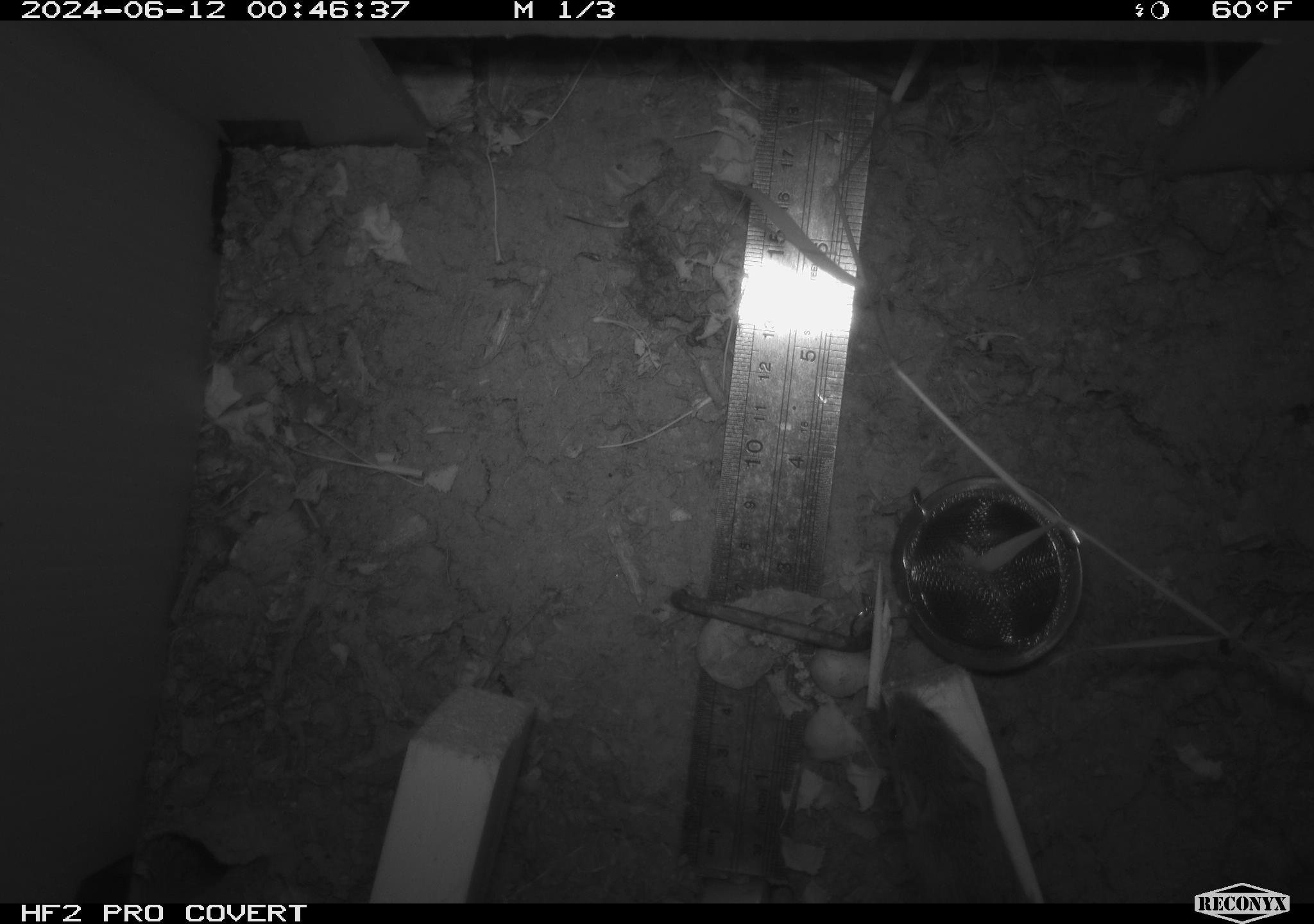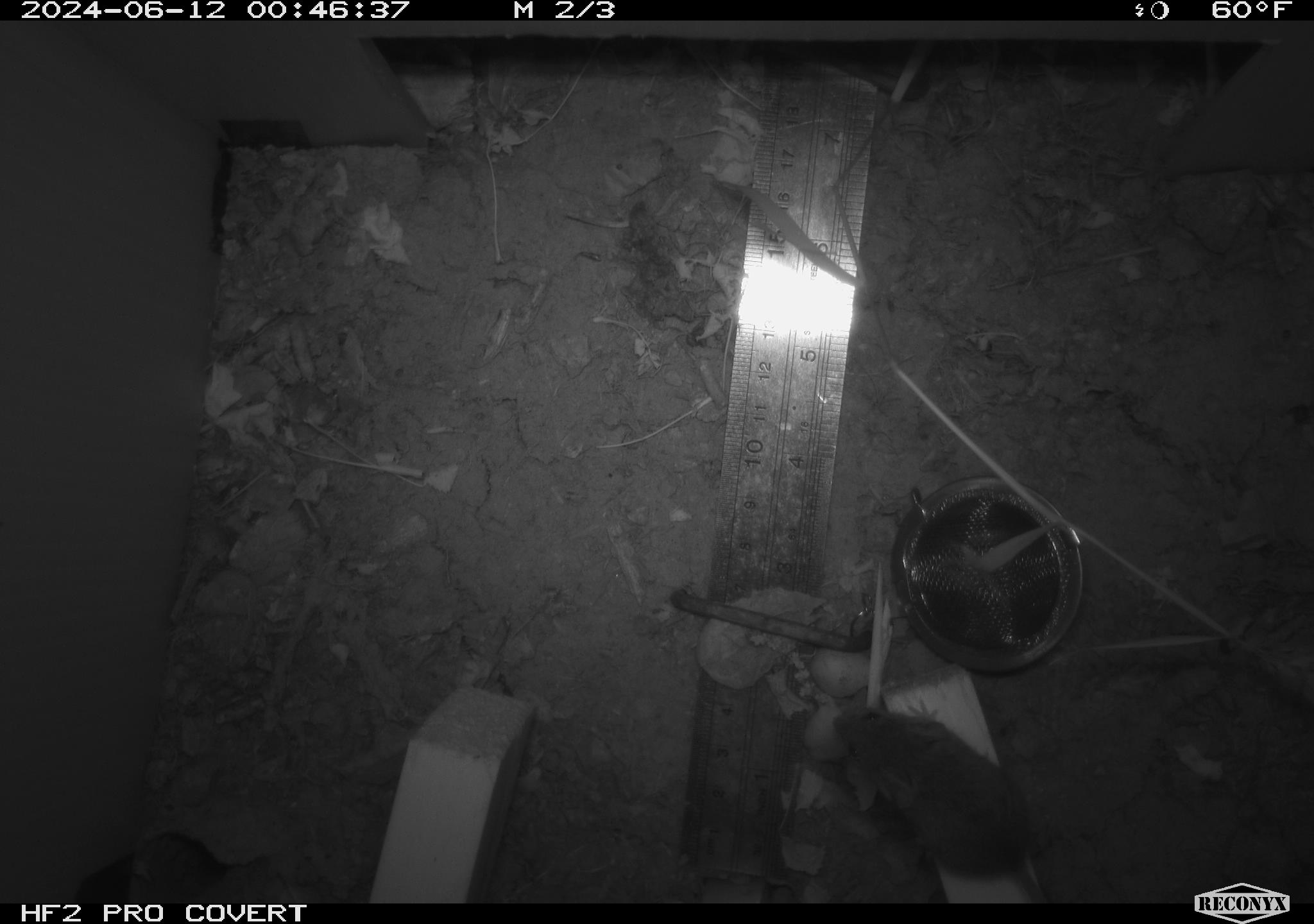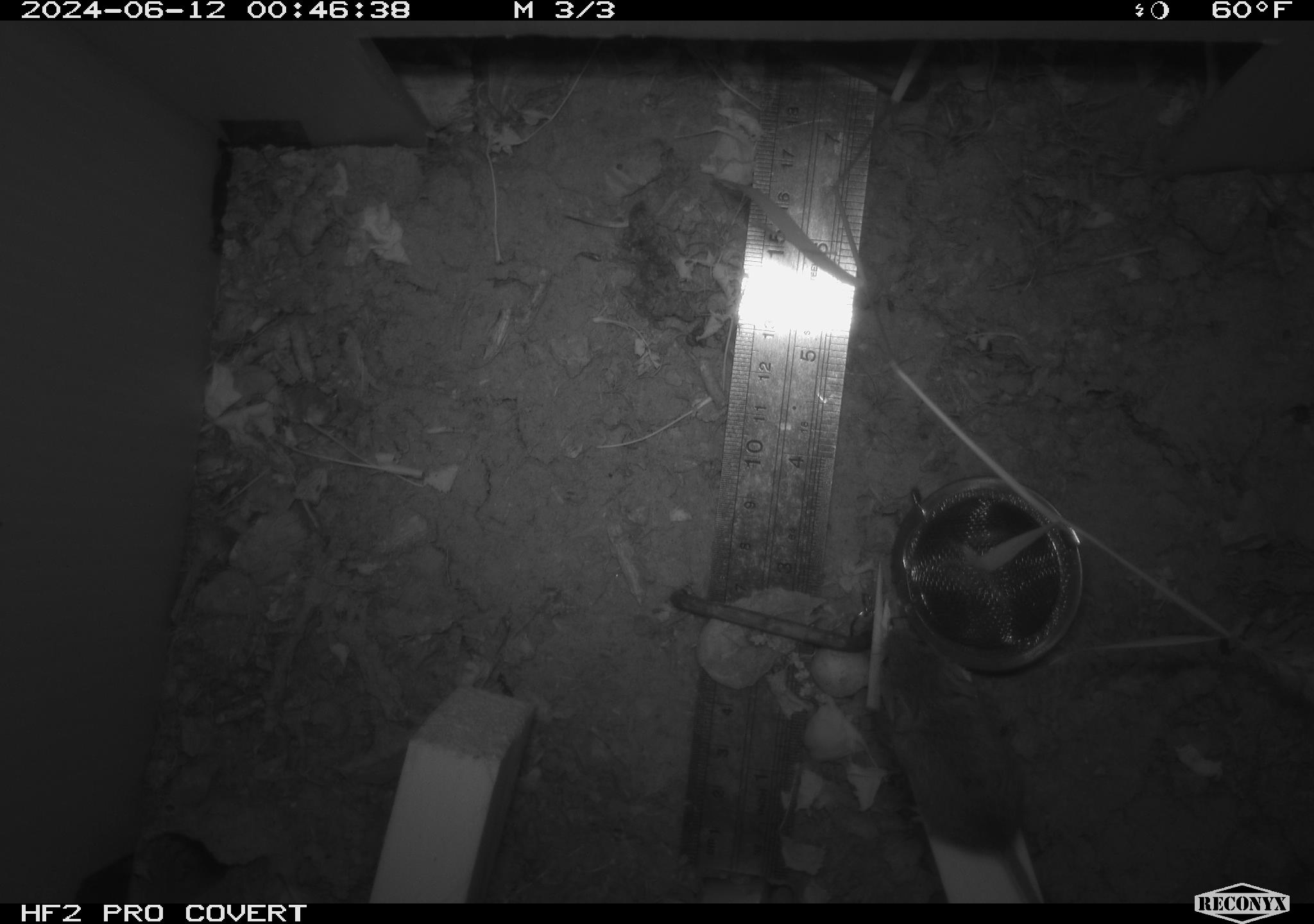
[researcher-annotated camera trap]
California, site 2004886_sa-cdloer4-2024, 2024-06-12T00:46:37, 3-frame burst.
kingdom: Animalia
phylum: Chordata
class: Mammalia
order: Rodentia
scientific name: Rodentia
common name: rodent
Rodent (Rodentia).